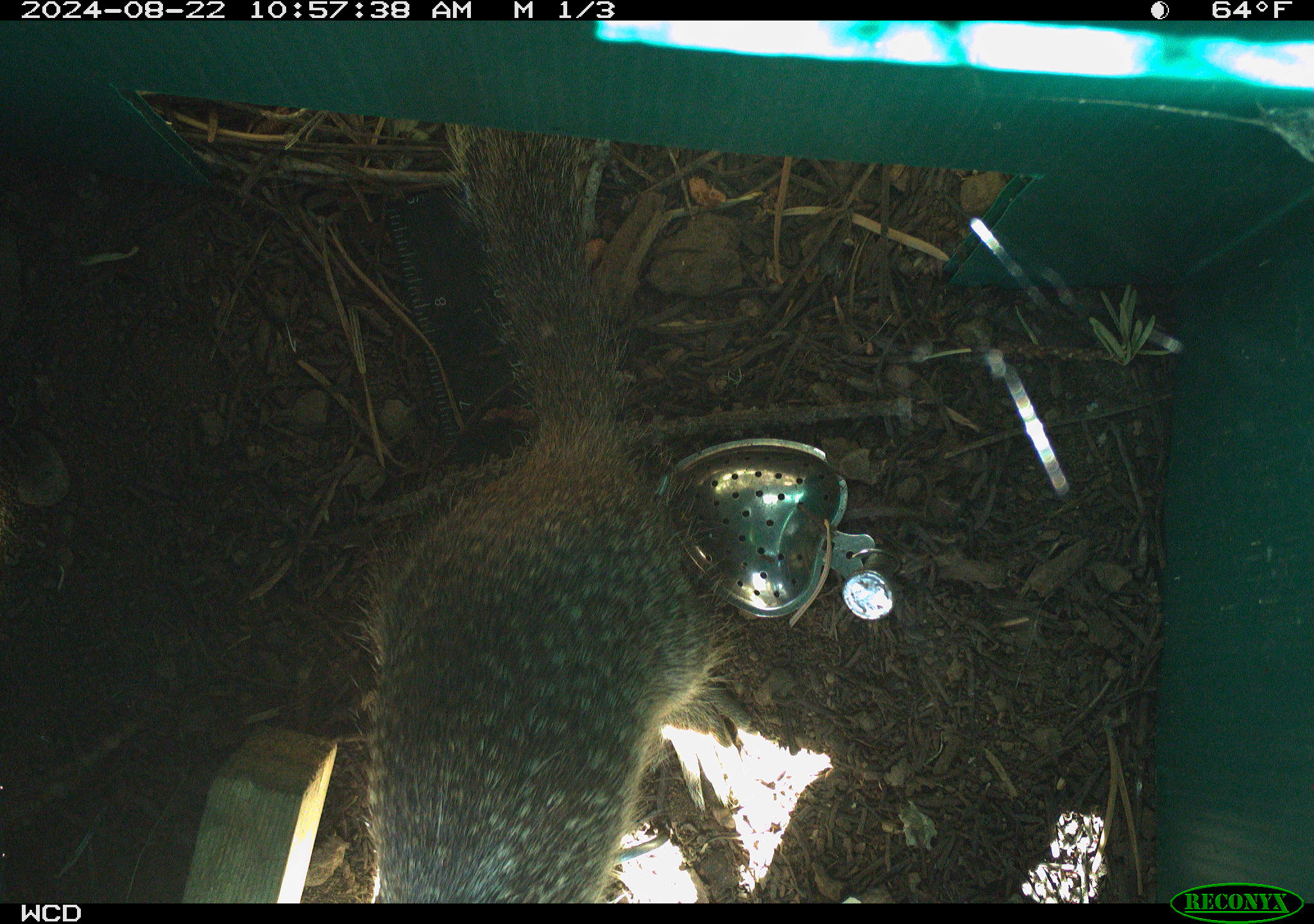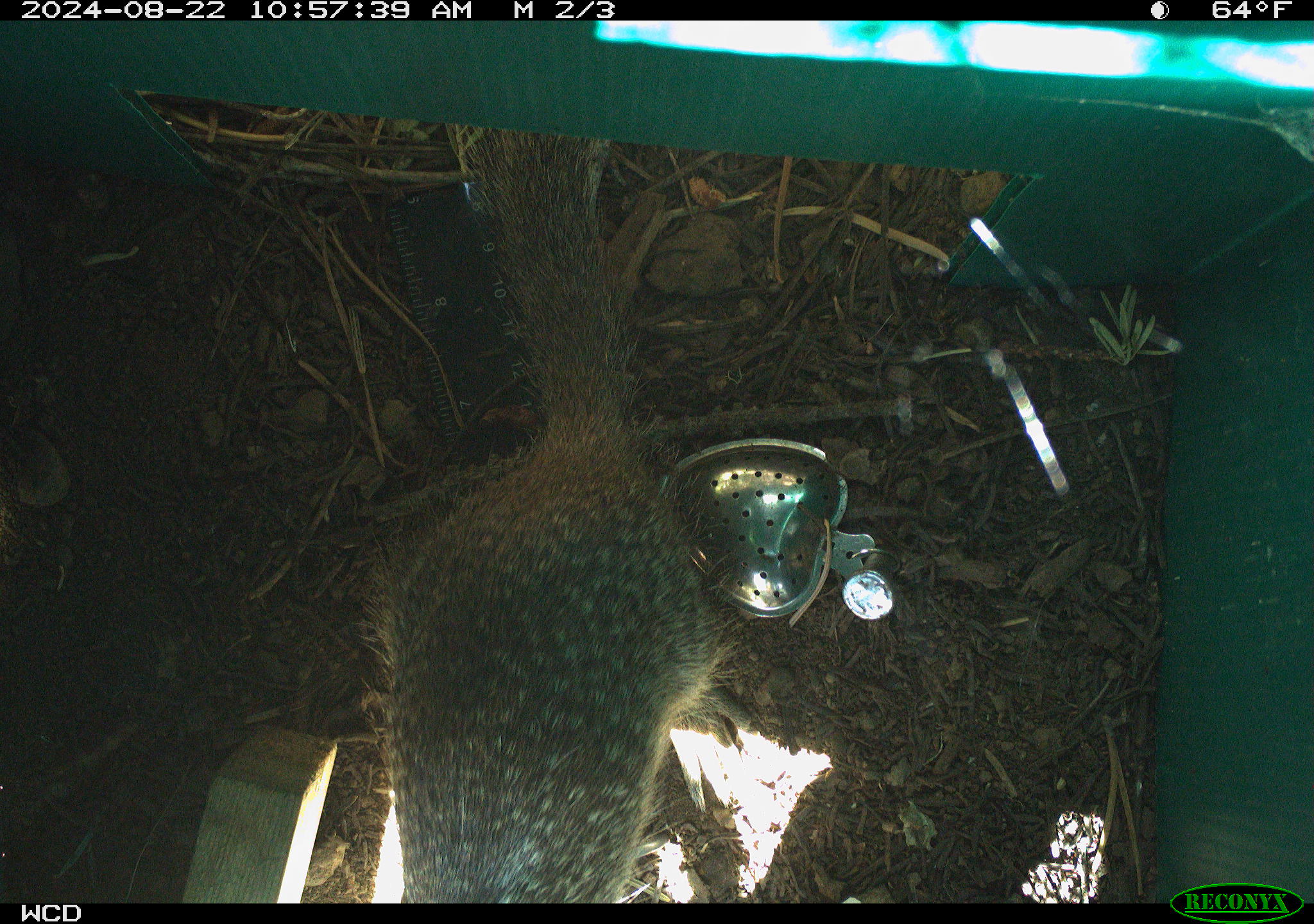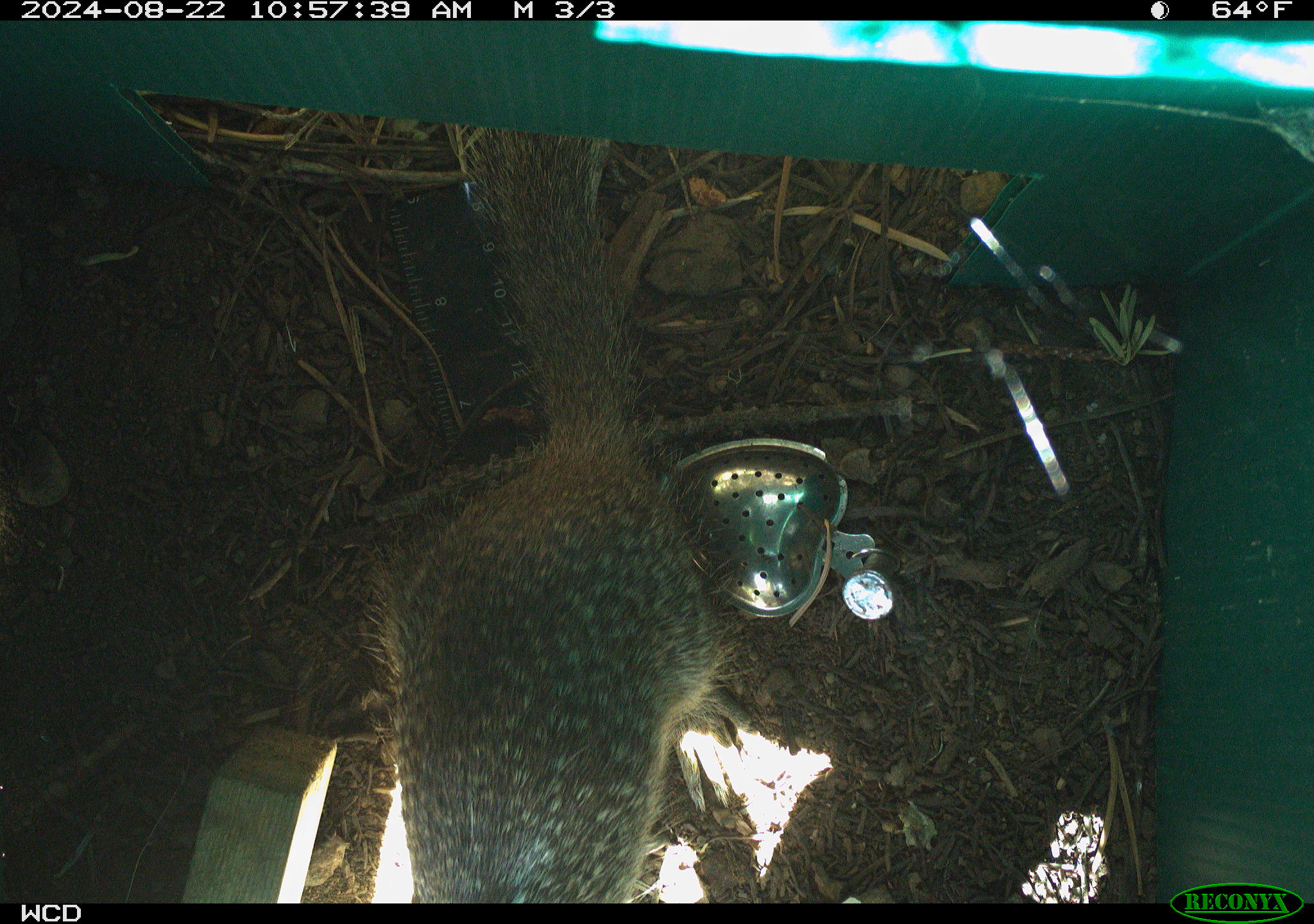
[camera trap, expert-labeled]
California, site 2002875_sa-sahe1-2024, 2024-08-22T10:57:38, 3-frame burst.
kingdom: Animalia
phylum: Chordata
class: Mammalia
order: Rodentia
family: Sciuridae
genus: Otospermophilus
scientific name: Otospermophilus beecheyi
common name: california ground squirrel